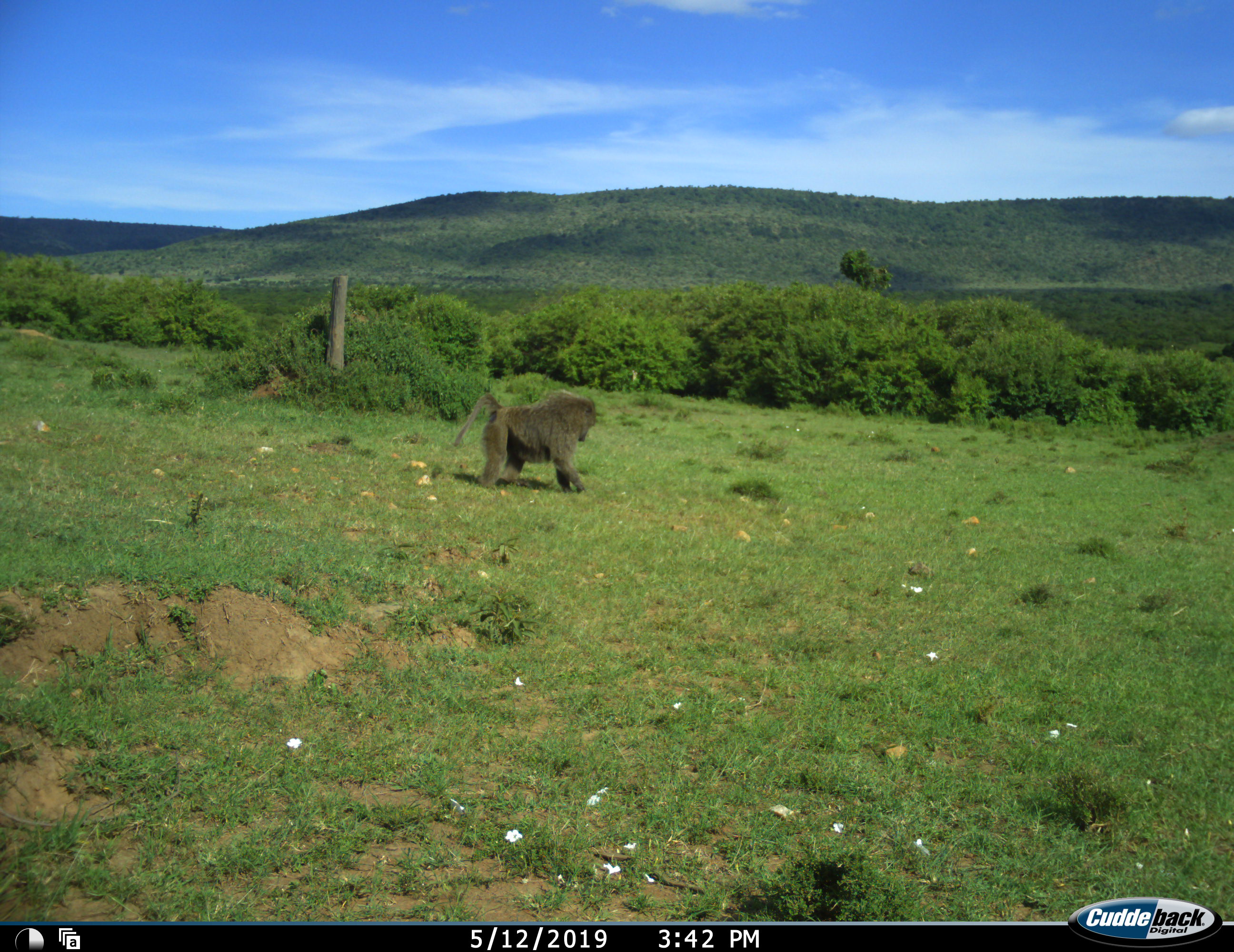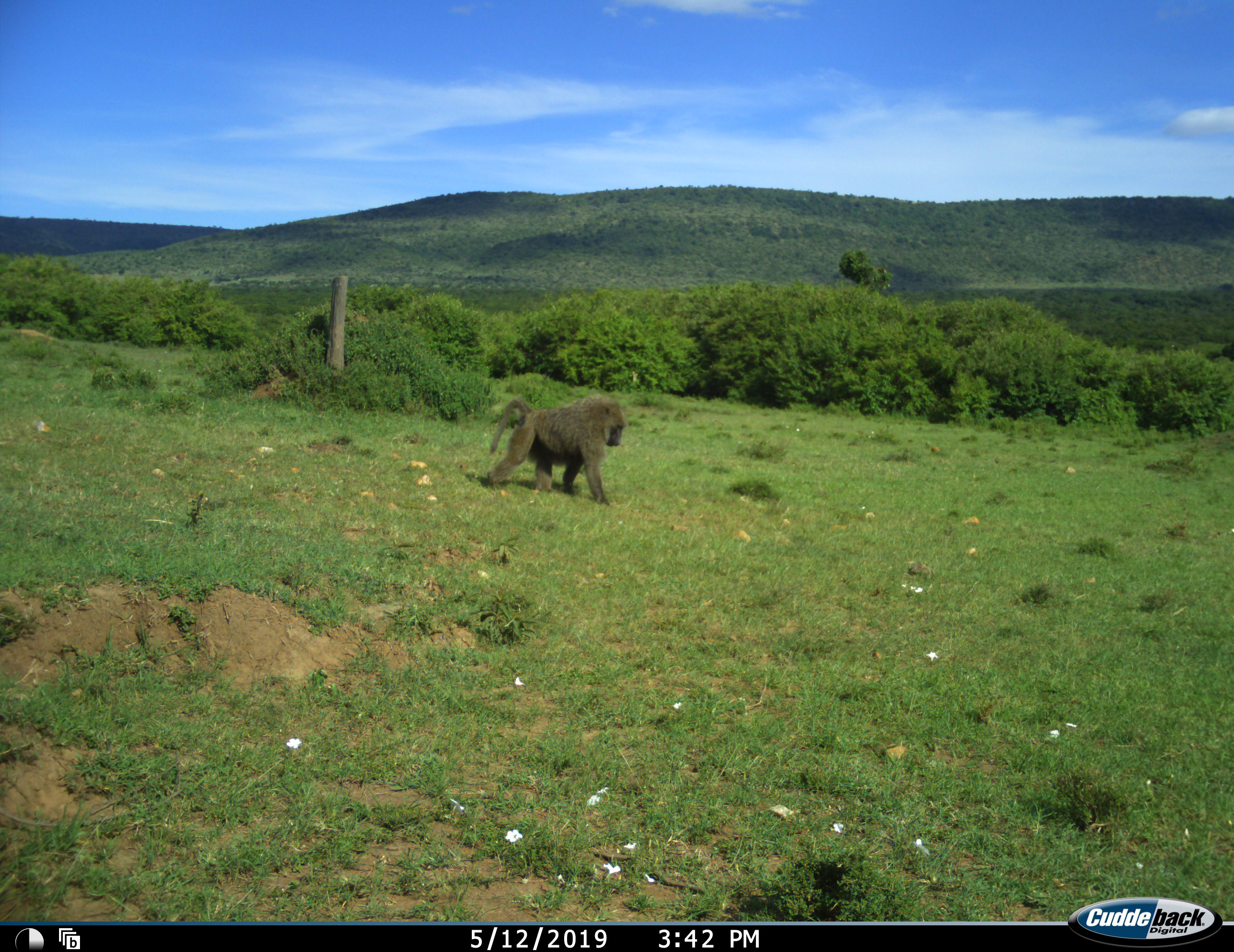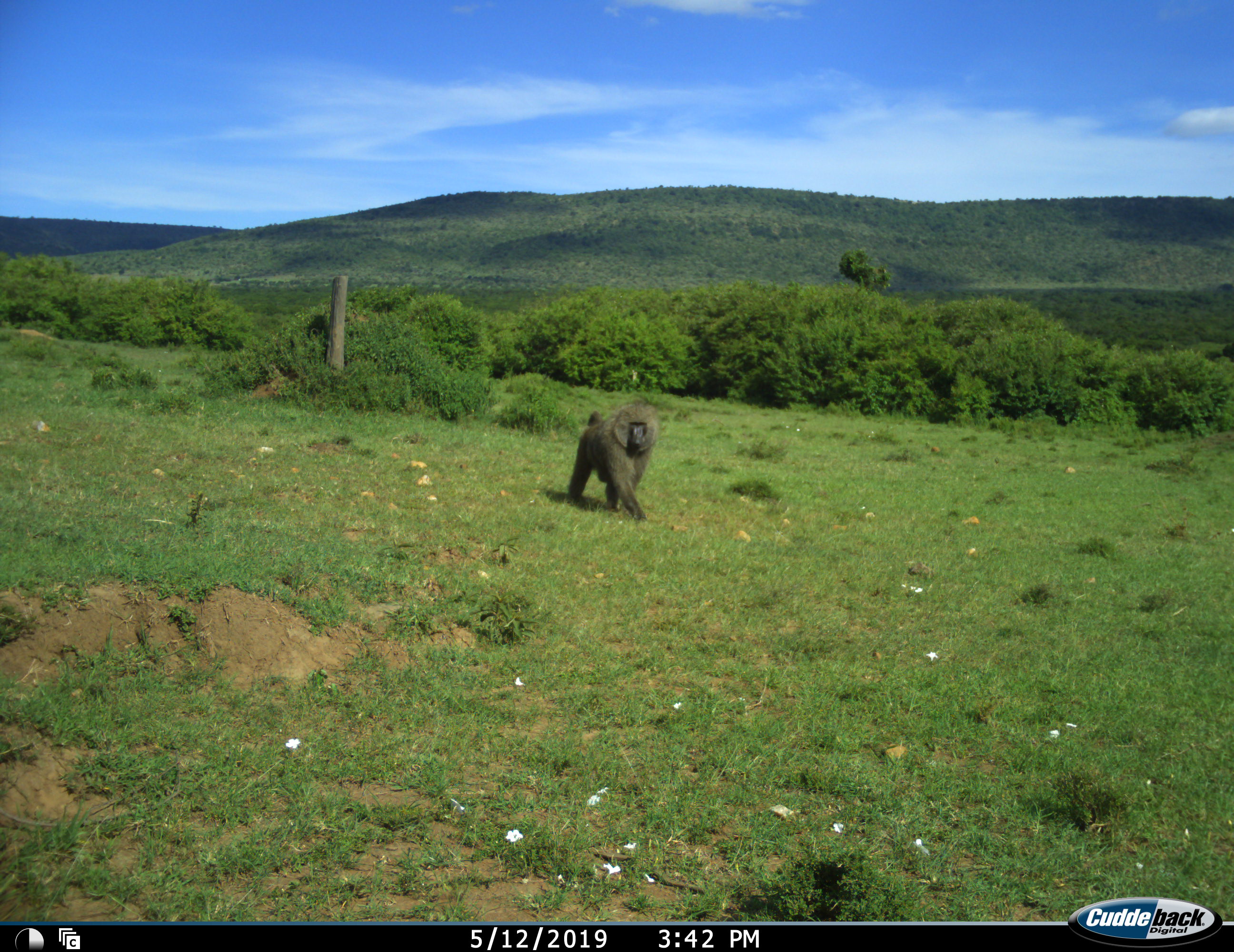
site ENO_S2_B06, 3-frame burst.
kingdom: Animalia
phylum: Chordata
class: Mammalia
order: Primates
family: Cercopithecidae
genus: Papio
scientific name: Papio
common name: baboon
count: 1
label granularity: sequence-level